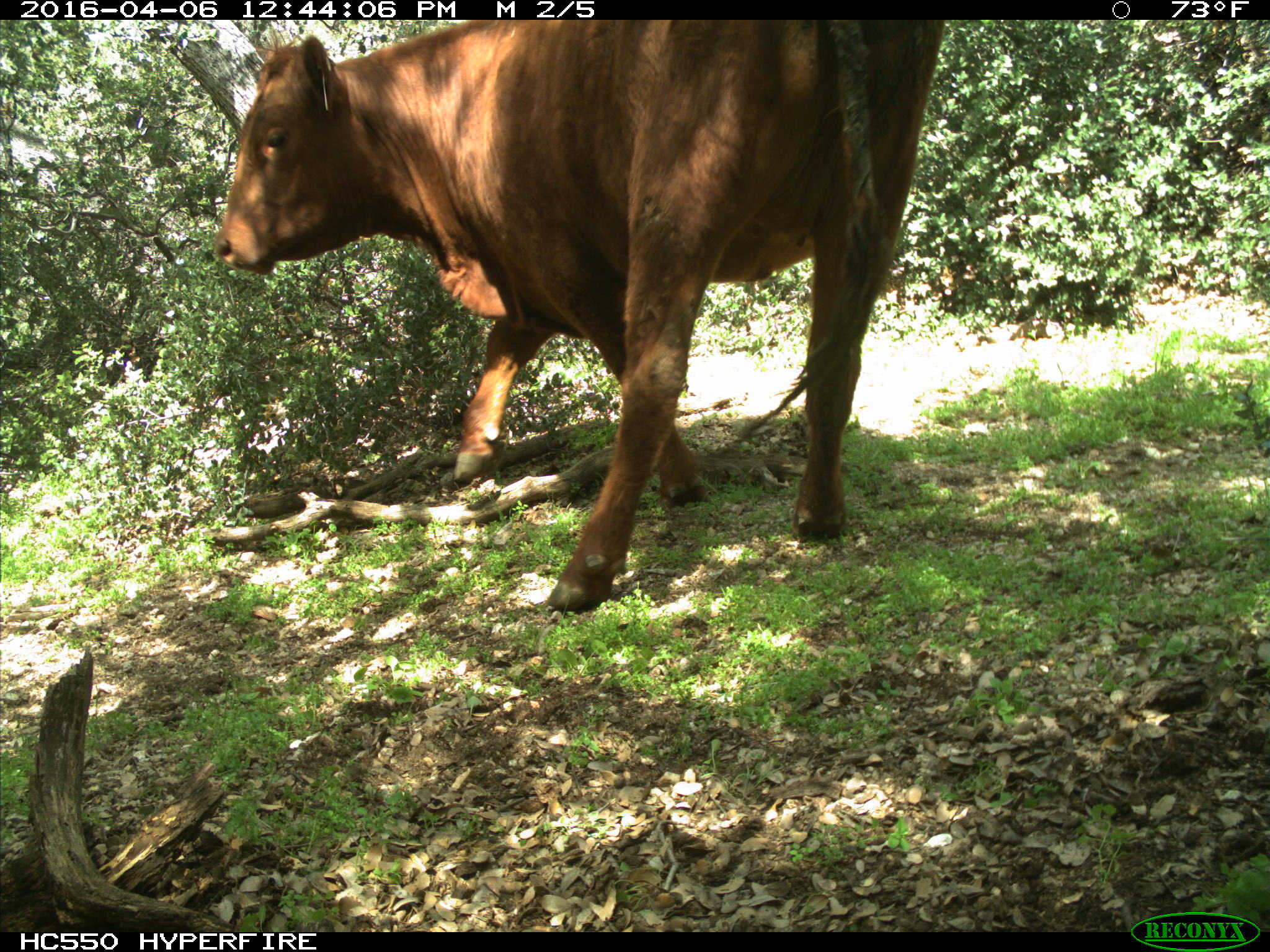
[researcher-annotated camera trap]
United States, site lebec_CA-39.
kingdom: Animalia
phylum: Chordata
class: Mammalia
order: Artiodactyla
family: Bovidae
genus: Bos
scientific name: Bos taurus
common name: domestic cow